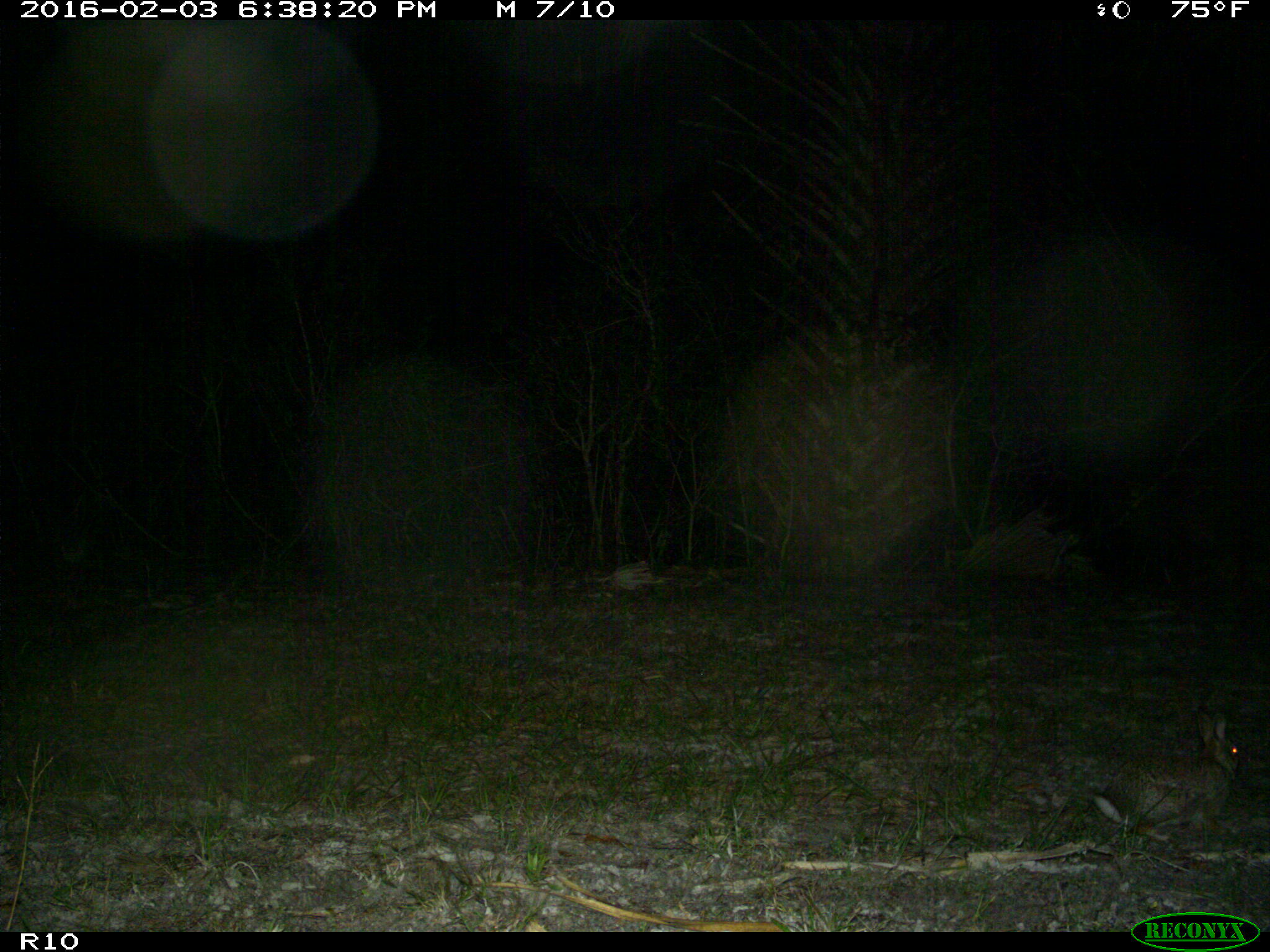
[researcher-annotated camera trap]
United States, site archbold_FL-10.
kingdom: Animalia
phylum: Chordata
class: Mammalia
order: Lagomorpha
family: Leporidae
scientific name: Leporidae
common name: rabbits and hares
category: unidentified rabbit